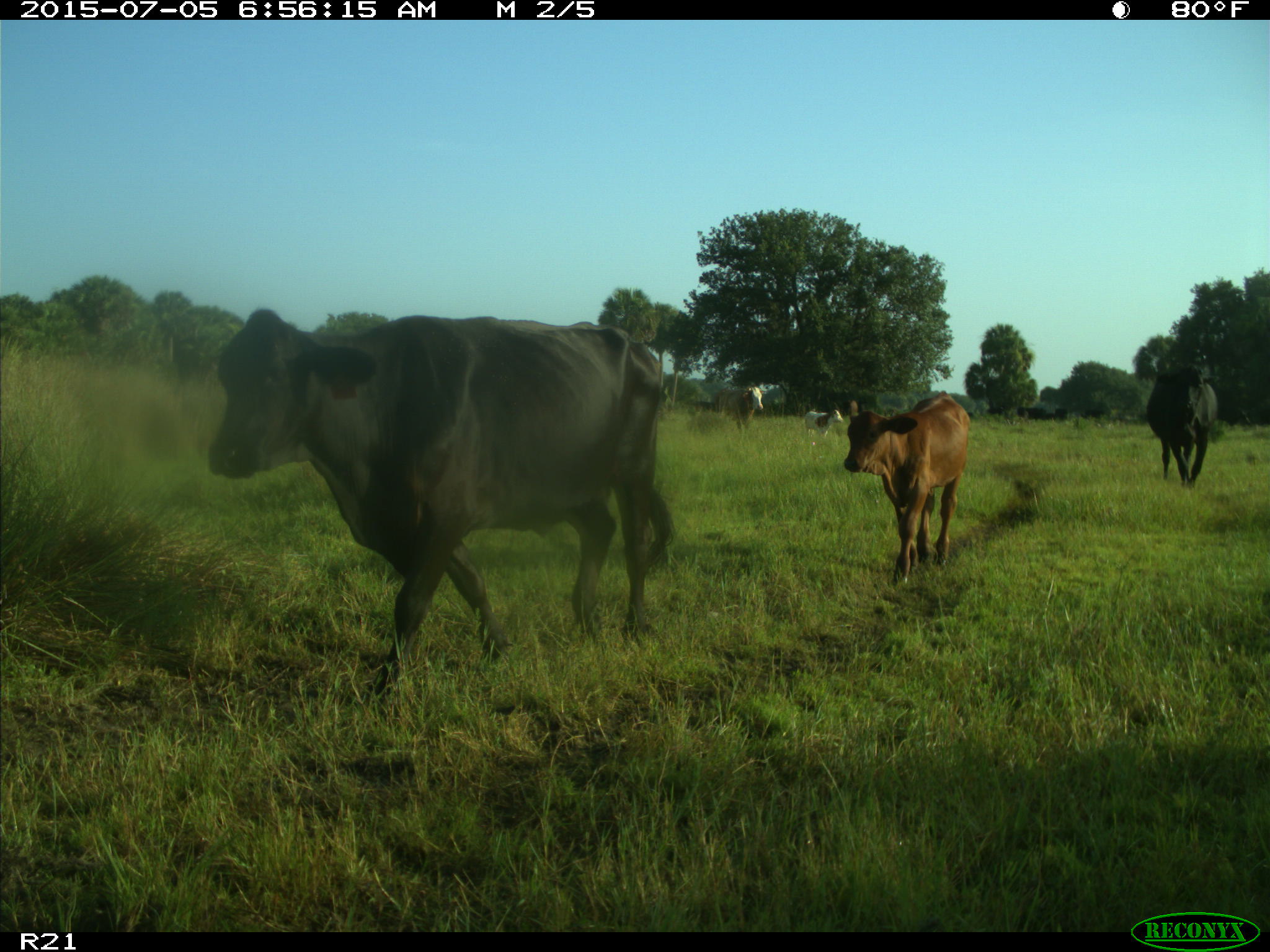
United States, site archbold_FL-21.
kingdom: Animalia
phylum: Chordata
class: Mammalia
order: Artiodactyla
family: Bovidae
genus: Bos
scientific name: Bos taurus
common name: domestic cow